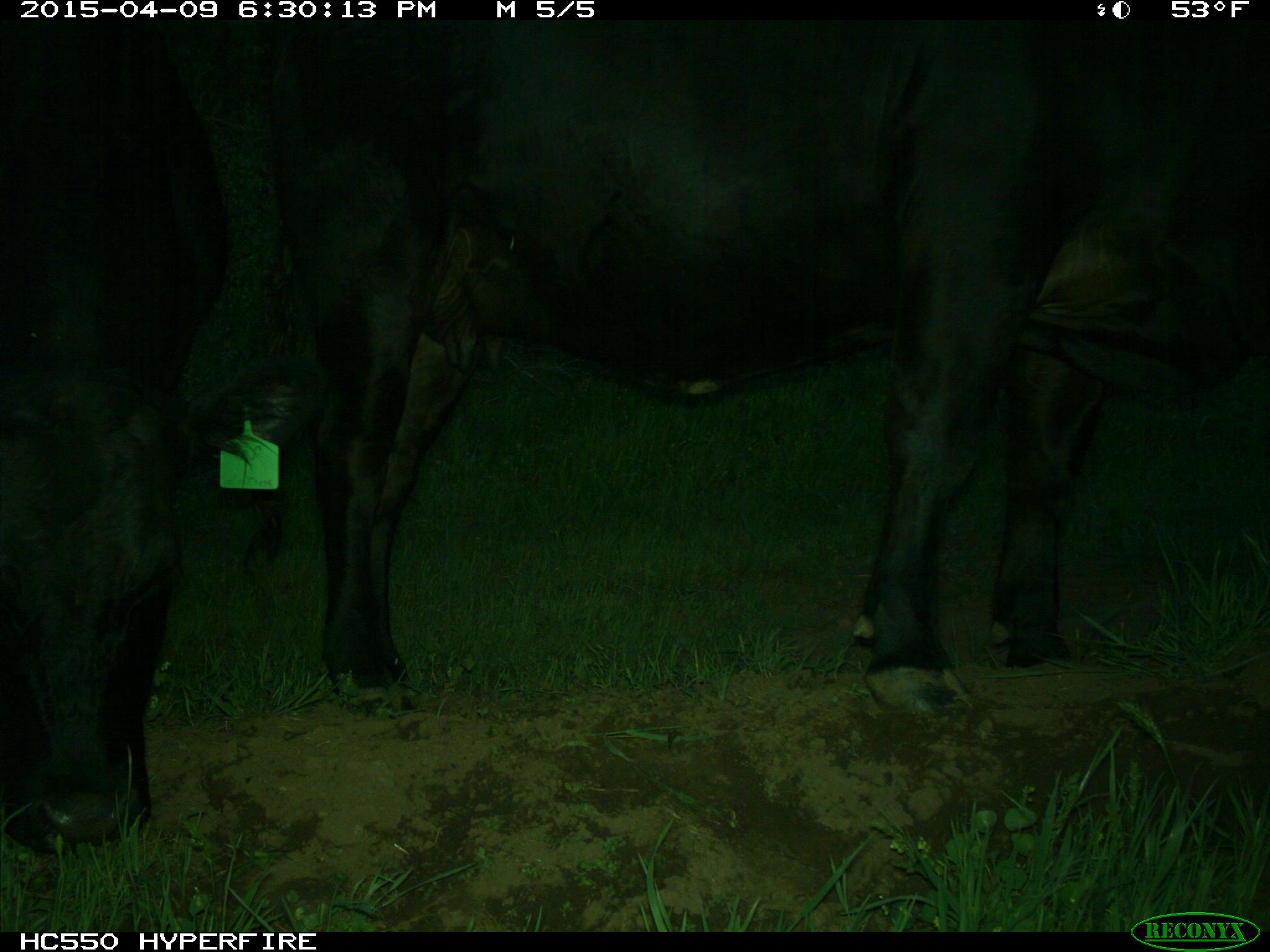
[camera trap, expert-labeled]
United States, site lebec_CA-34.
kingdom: Animalia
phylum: Chordata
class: Mammalia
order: Artiodactyla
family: Bovidae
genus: Bos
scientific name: Bos taurus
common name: domestic cow